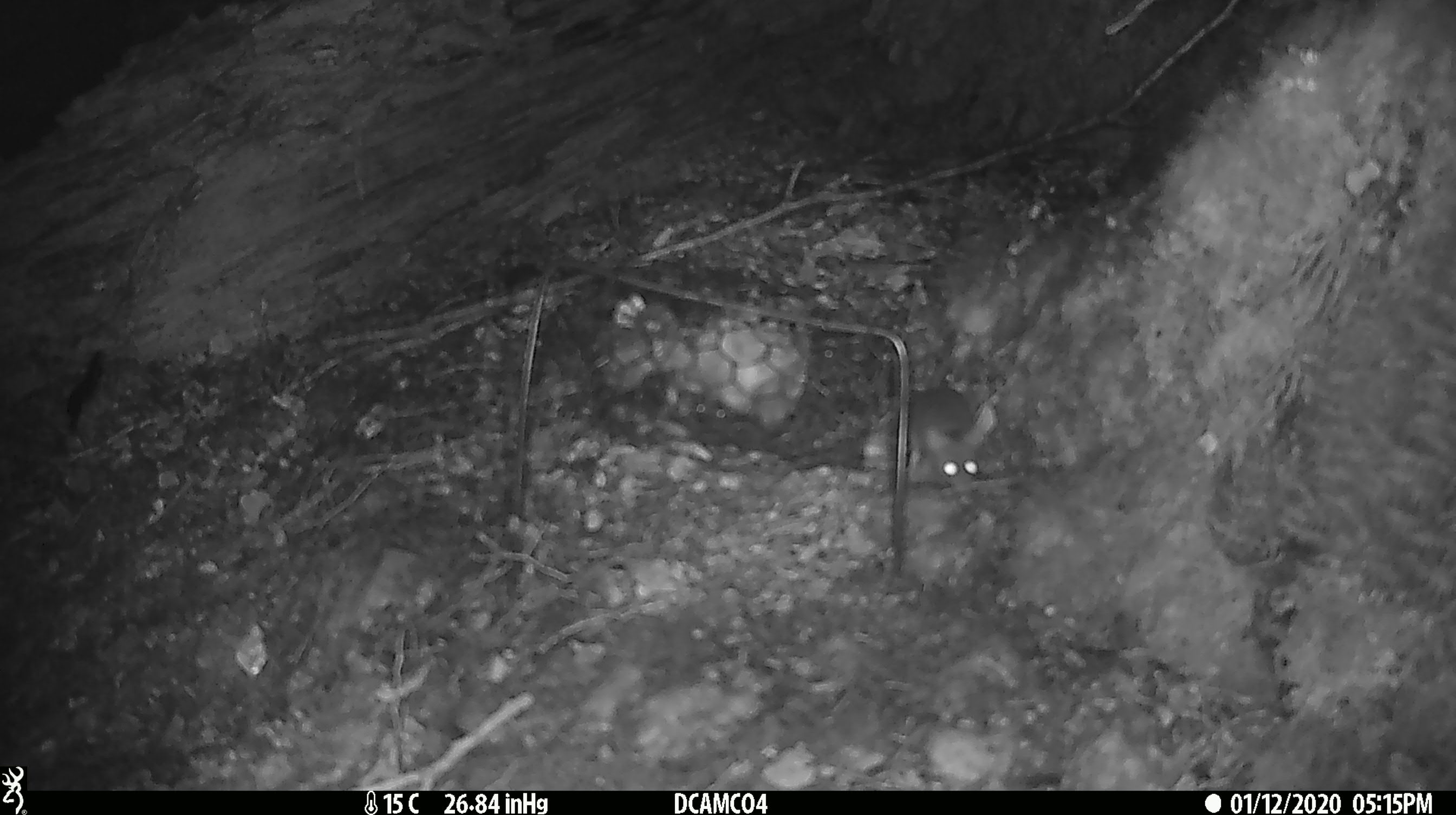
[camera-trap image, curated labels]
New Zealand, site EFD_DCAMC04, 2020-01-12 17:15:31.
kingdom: Animalia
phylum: Chordata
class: Mammalia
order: Rodentia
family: Muridae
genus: Mus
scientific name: Mus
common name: mouse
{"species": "mouse (Mus)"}